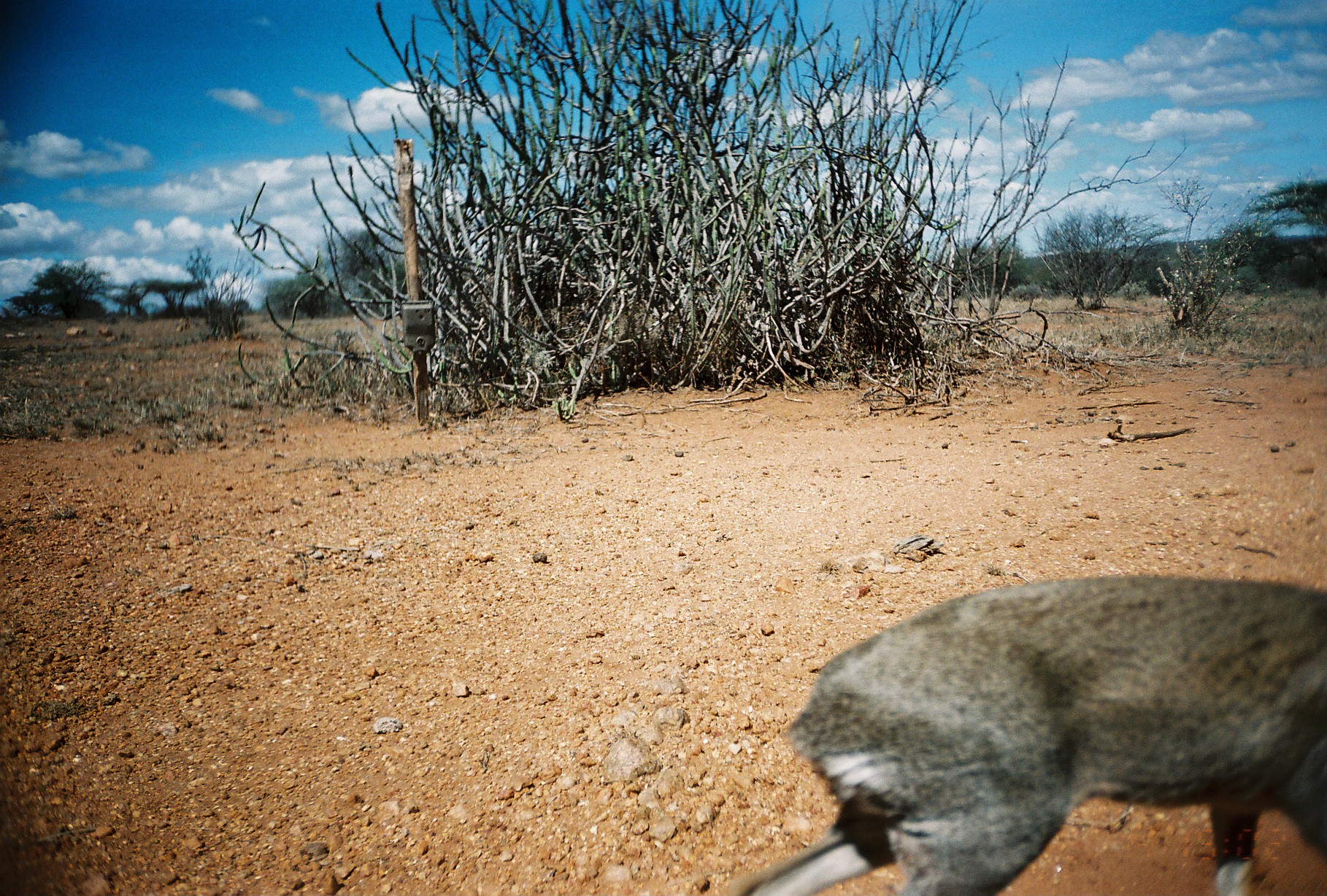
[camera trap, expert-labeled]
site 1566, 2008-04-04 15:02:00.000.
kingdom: Animalia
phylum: Chordata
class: Mammalia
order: Artiodactyla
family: Bovidae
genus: Madoqua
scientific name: Madoqua guentheri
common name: günther's dik-dik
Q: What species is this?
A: Madoqua guentheri (günther's dik-dik).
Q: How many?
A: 1.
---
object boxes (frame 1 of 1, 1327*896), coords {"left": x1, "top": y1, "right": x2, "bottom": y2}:
madoqua guentheri: {"left": 719, "top": 571, "right": 1327, "bottom": 896}